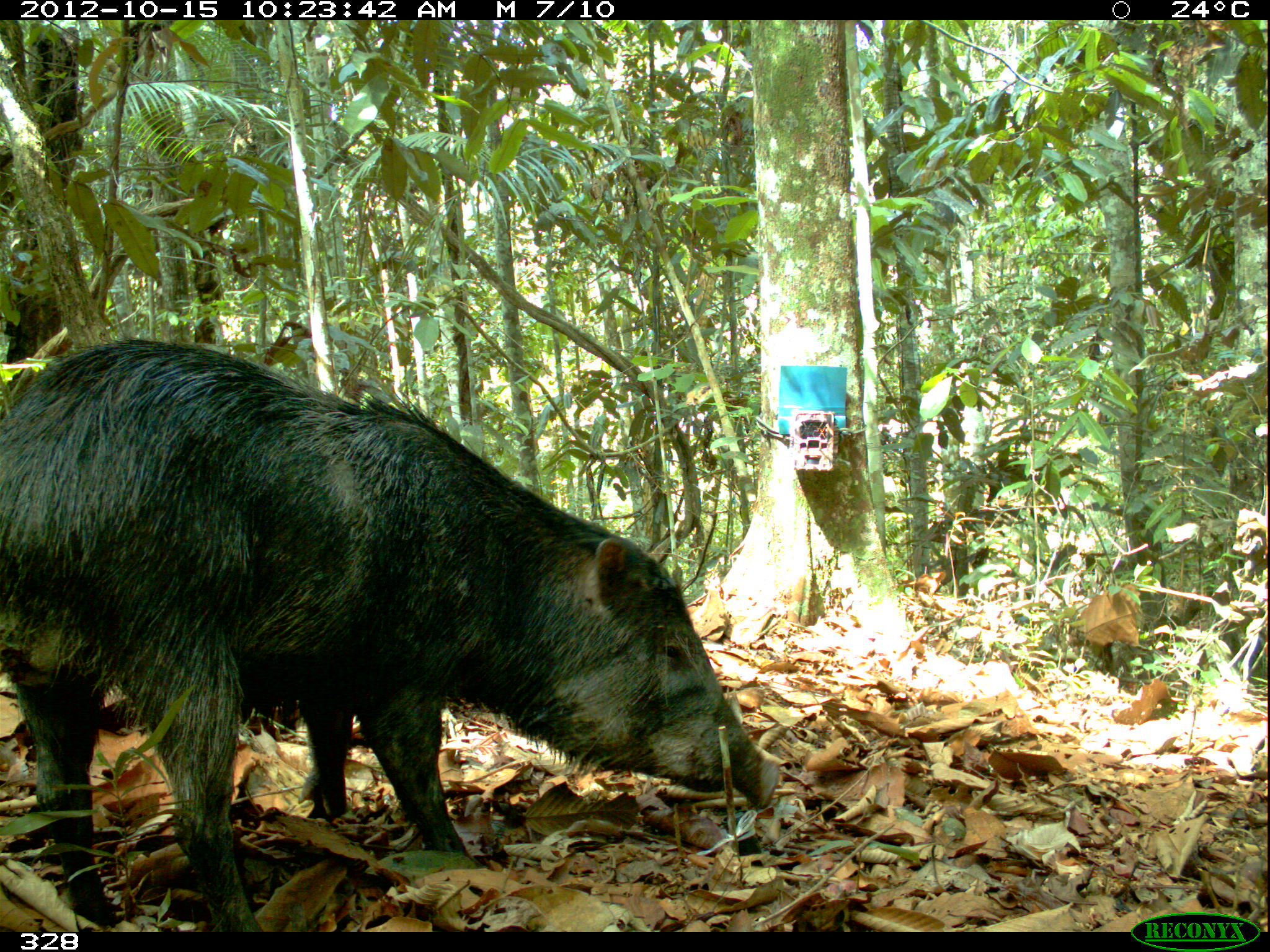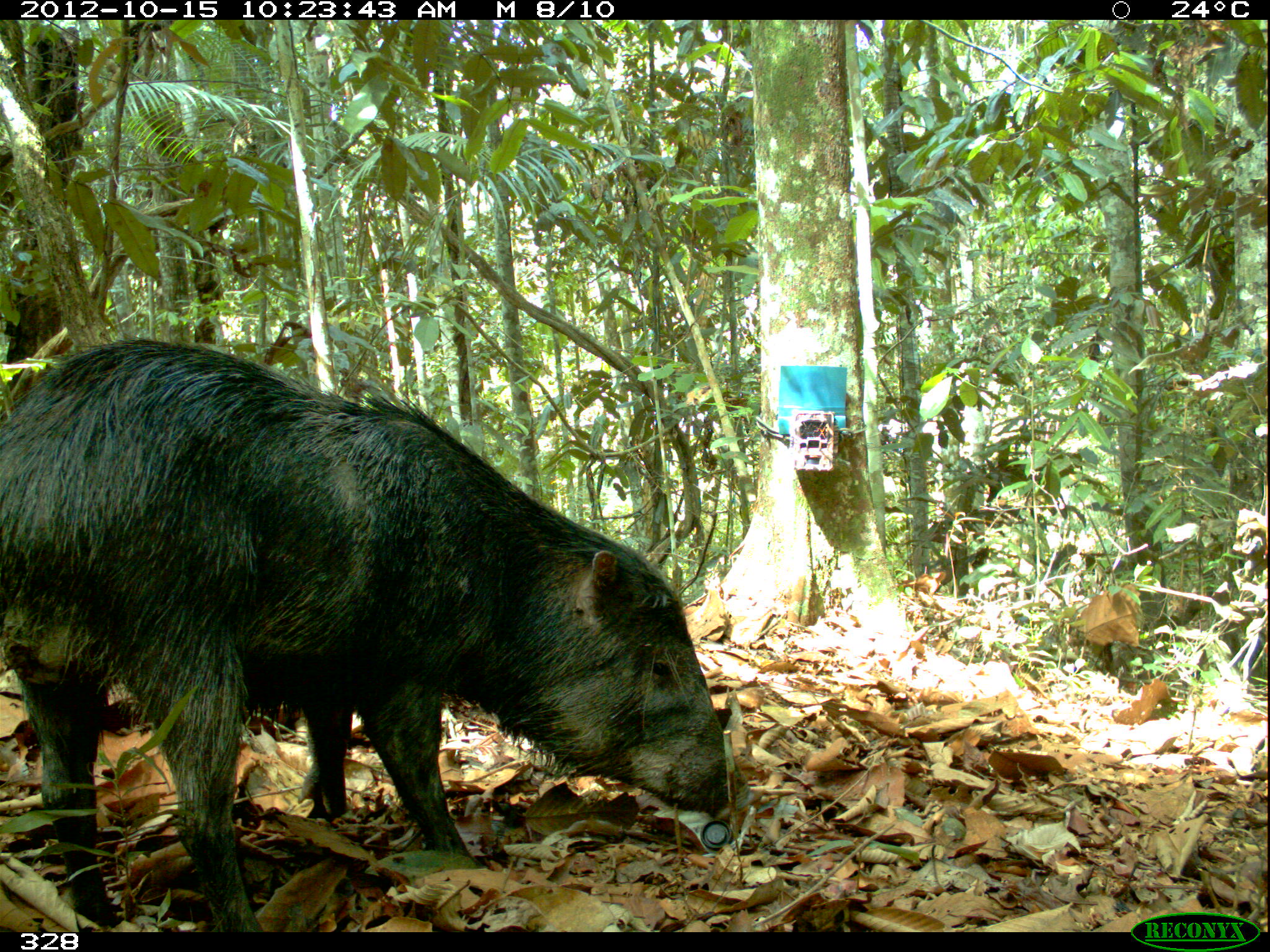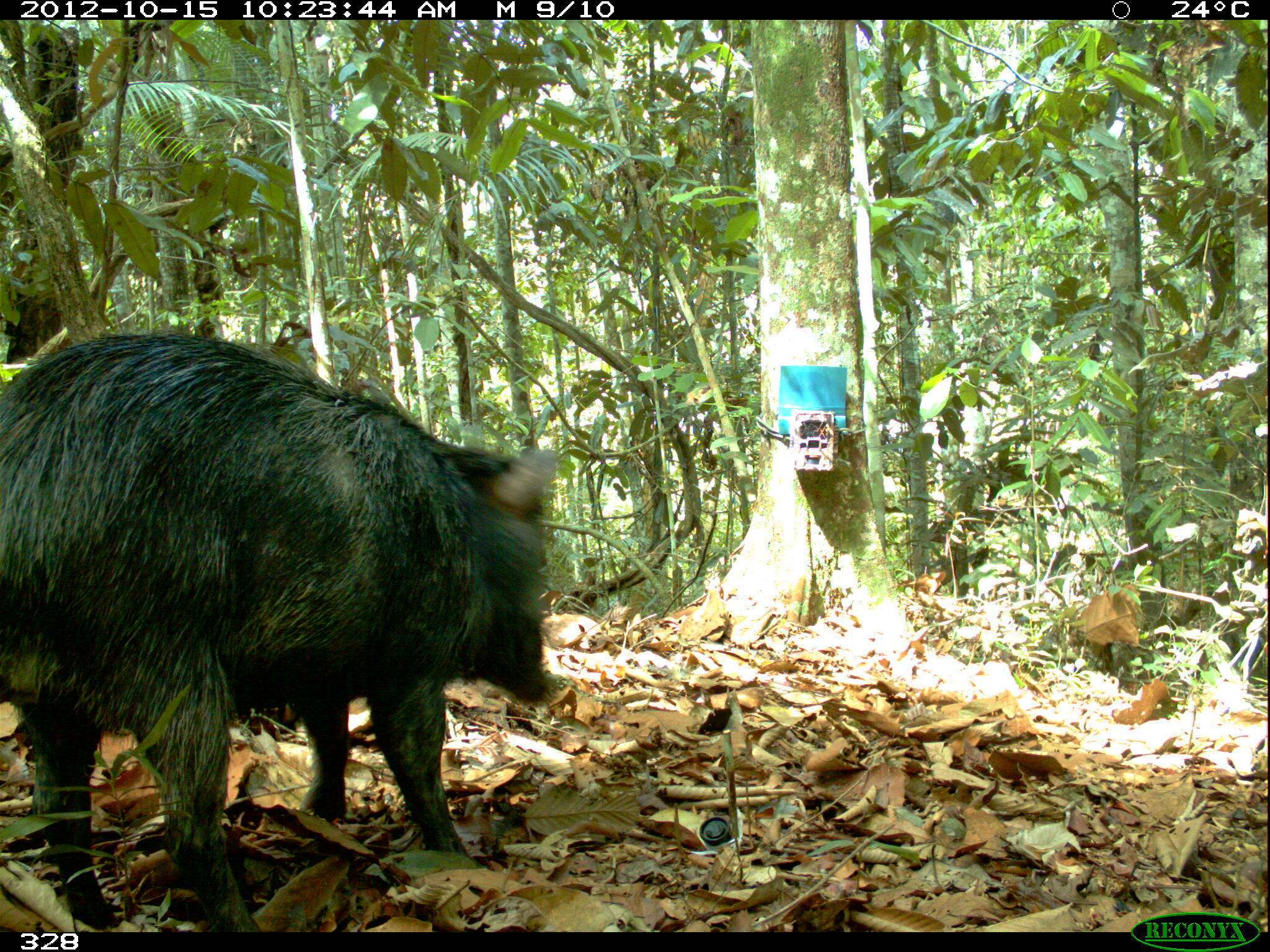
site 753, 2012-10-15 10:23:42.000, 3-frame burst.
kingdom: Animalia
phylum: Chordata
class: Mammalia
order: Artiodactyla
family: Tayassuidae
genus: Tayassu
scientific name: Tayassu pecari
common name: white-lipped peccary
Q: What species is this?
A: Tayassu pecari (white-lipped peccary).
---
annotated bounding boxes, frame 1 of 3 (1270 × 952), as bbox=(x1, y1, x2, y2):
tayassu pecari: bbox=(0, 333, 778, 931)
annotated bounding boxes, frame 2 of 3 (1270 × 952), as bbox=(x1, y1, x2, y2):
tayassu pecari: bbox=(0, 336, 761, 932)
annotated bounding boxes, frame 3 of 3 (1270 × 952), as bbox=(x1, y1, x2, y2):
tayassu pecari: bbox=(0, 328, 559, 932)